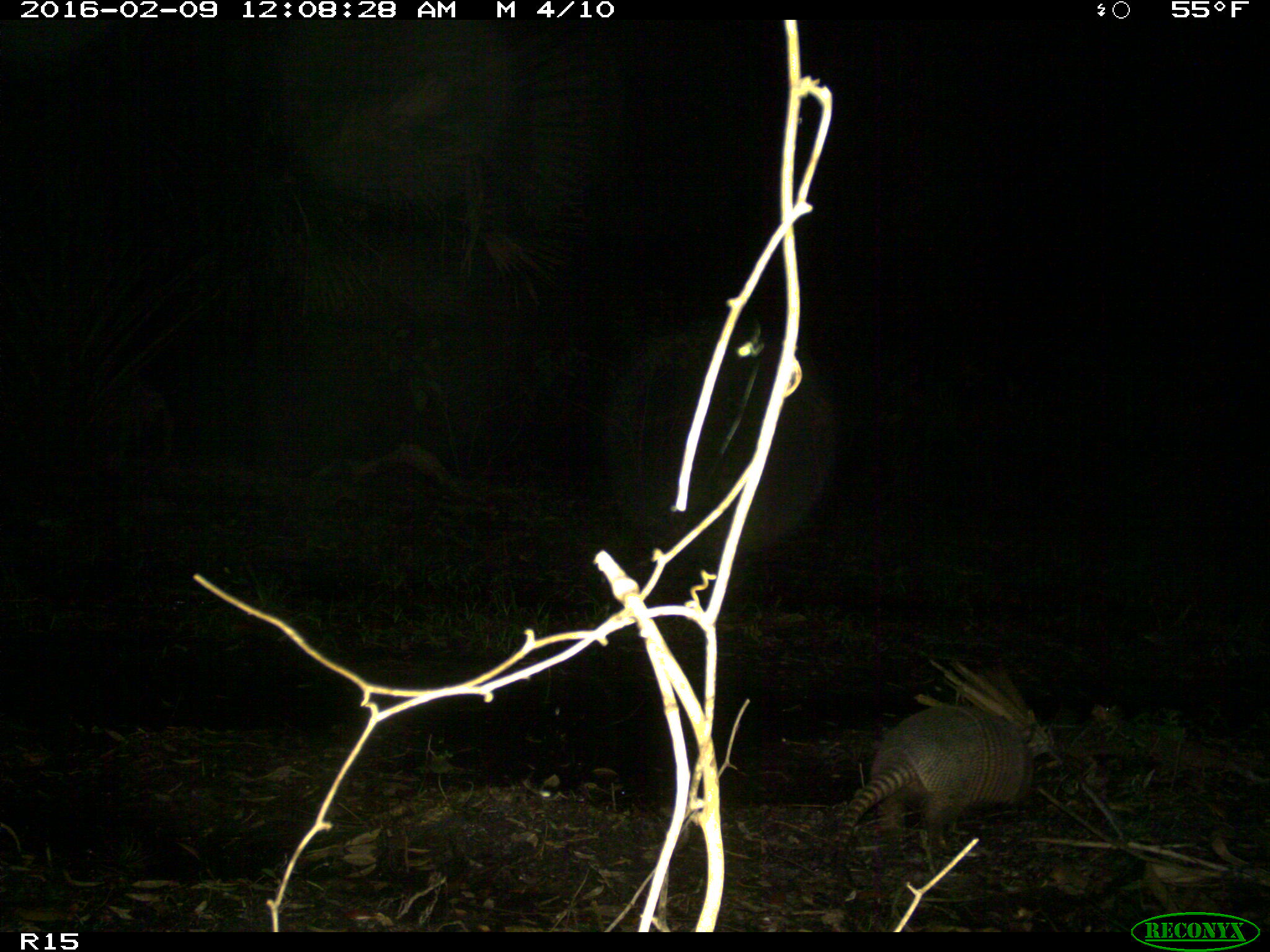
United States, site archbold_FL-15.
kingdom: Animalia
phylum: Chordata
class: Mammalia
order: Cingulata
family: Dasypodidae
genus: Dasypus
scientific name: Dasypus novemcinctus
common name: nine-banded armadillo